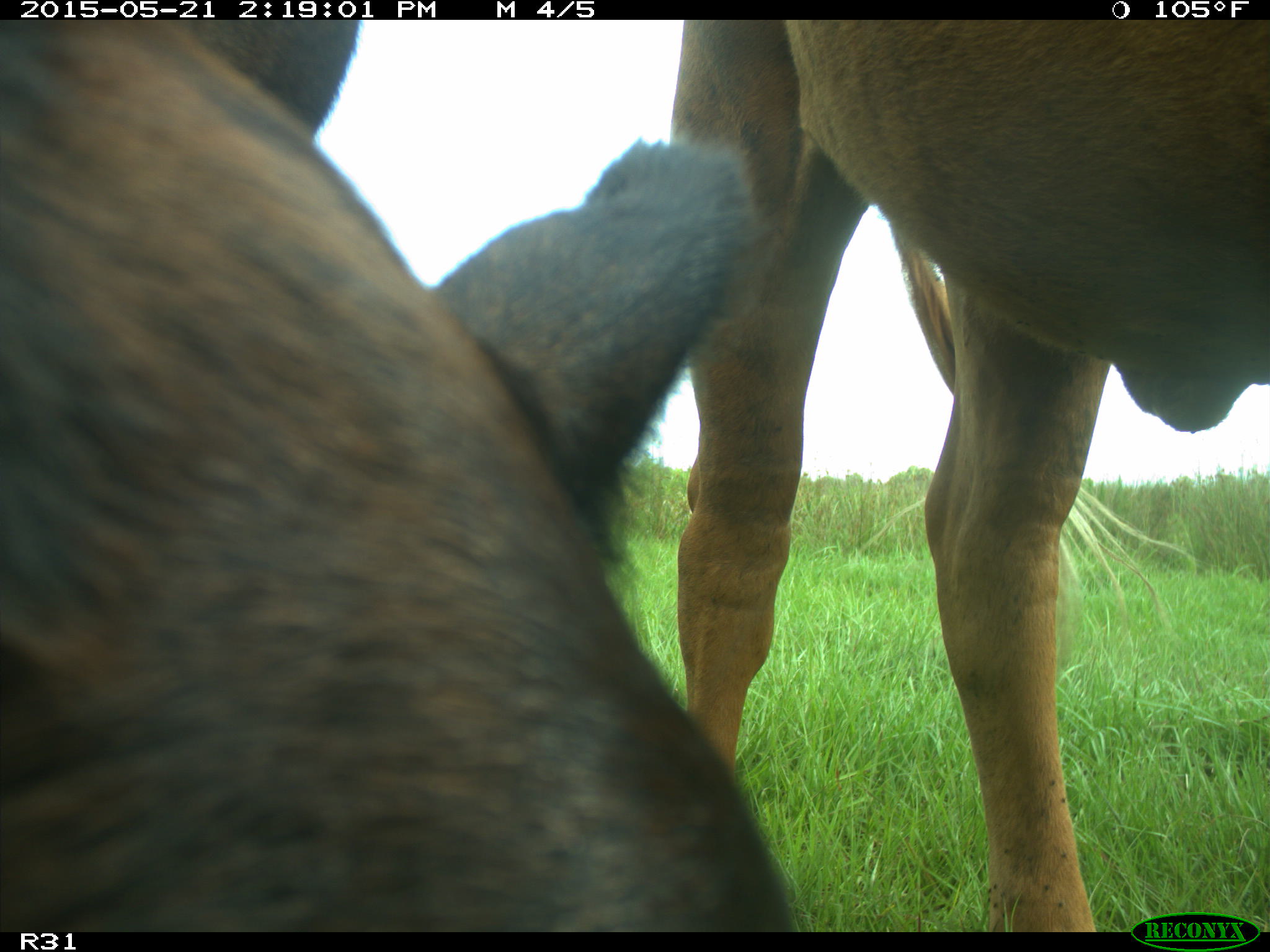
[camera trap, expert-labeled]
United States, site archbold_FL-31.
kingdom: Animalia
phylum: Chordata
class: Mammalia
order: Artiodactyla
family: Bovidae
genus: Bos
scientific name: Bos taurus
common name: domestic cow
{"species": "Bos taurus (domestic cow)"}